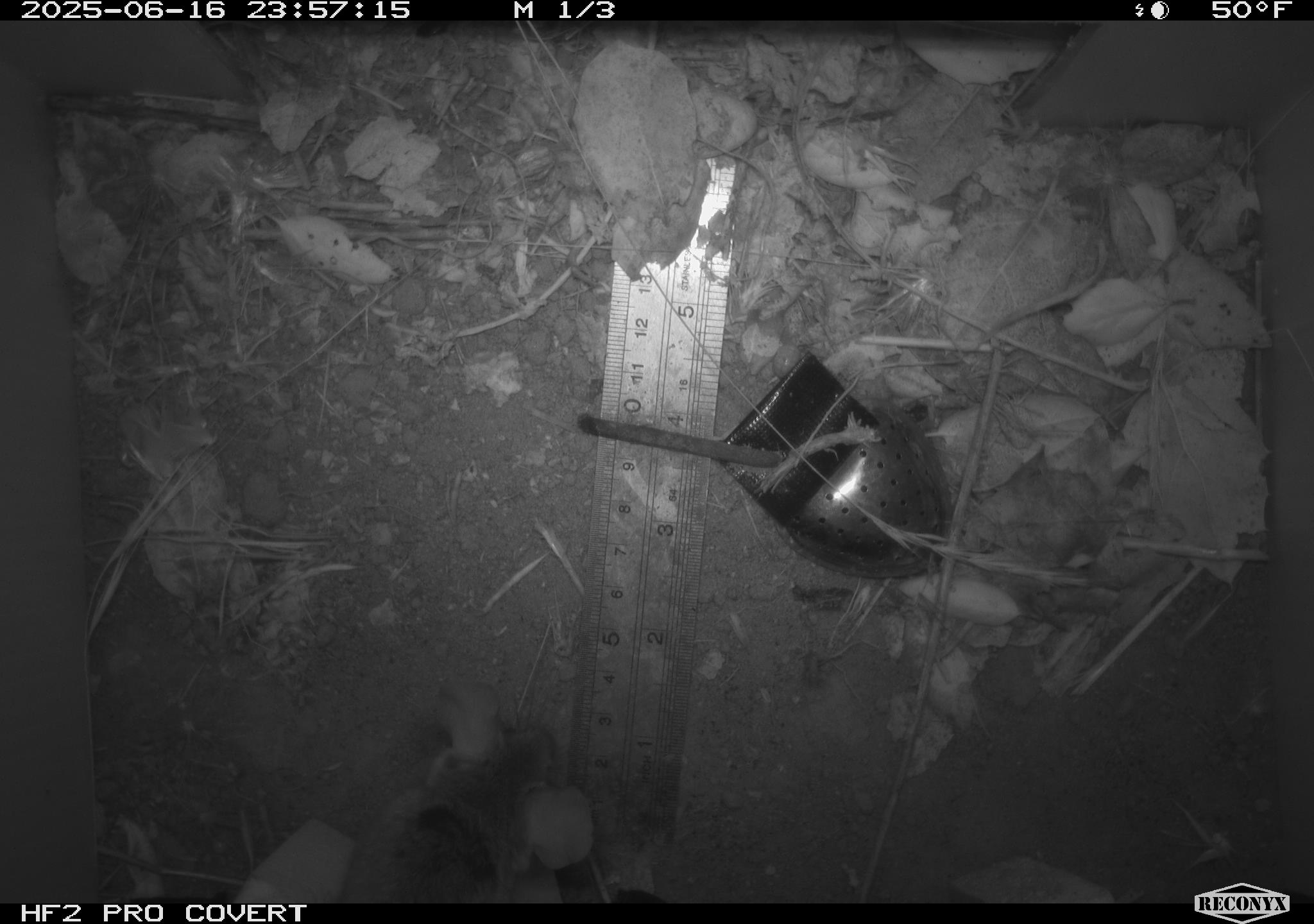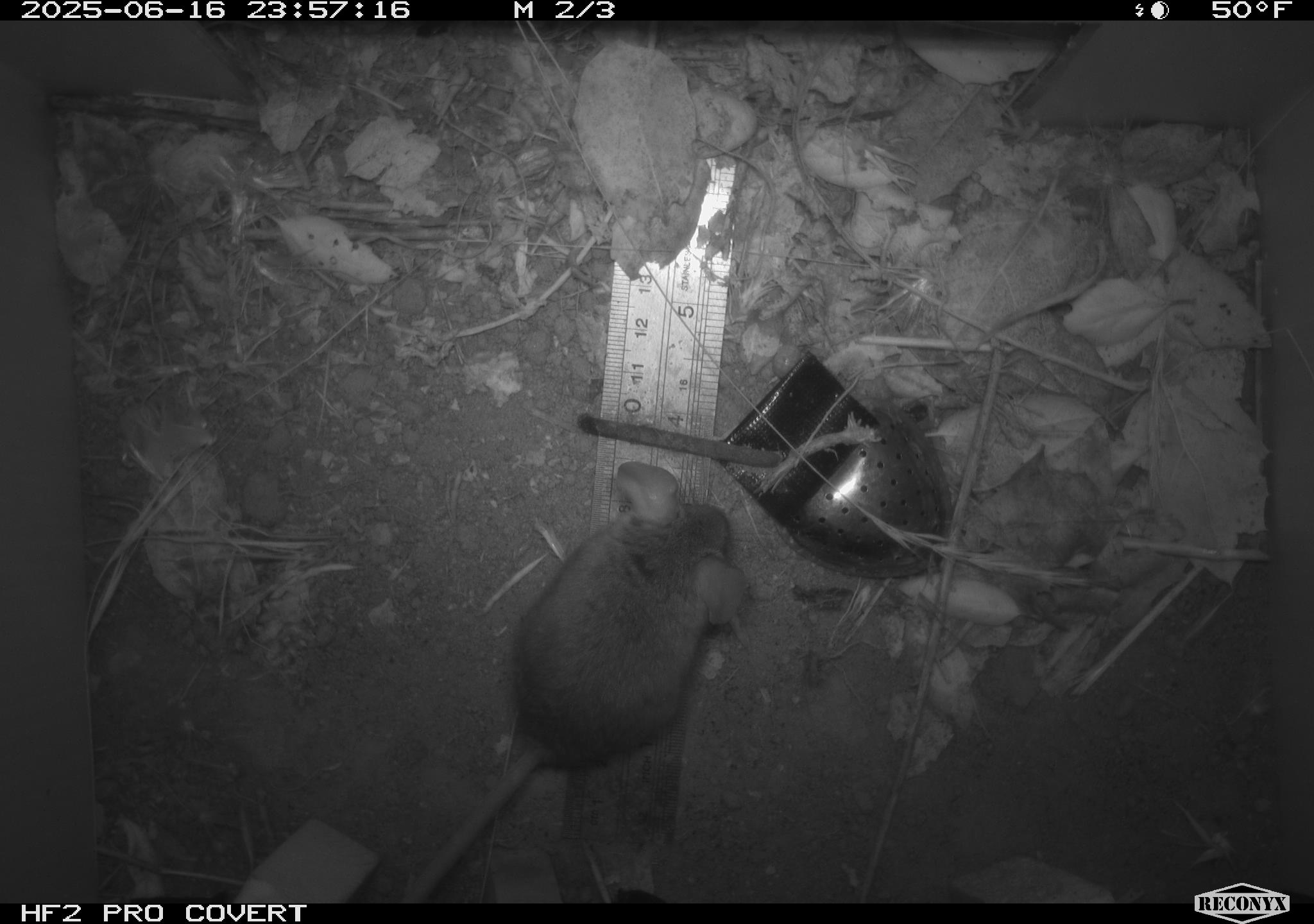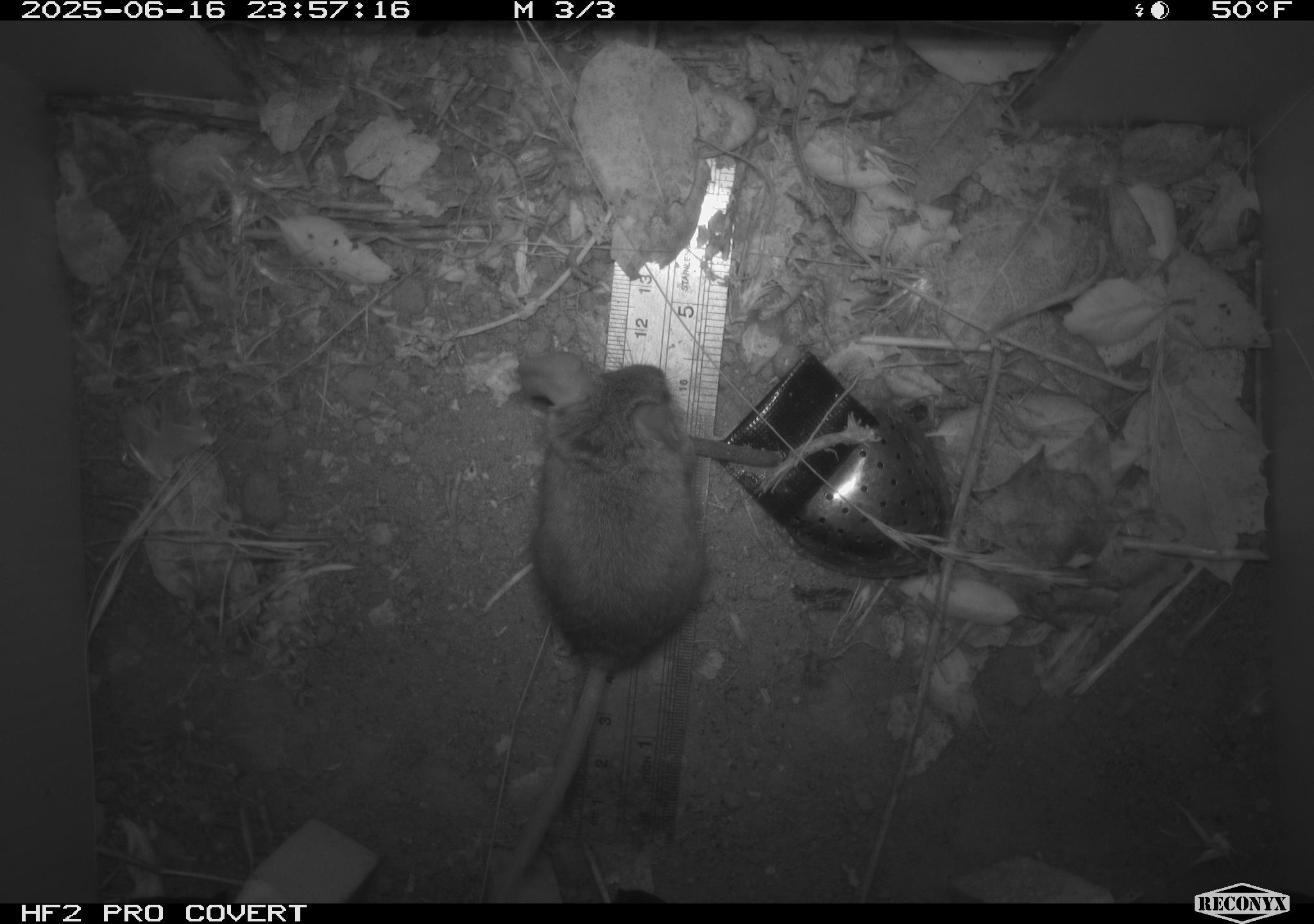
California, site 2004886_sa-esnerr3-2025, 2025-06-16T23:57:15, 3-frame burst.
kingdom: Animalia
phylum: Chordata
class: Mammalia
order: Rodentia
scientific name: Rodentia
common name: rodent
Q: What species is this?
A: Rodent (Rodentia).